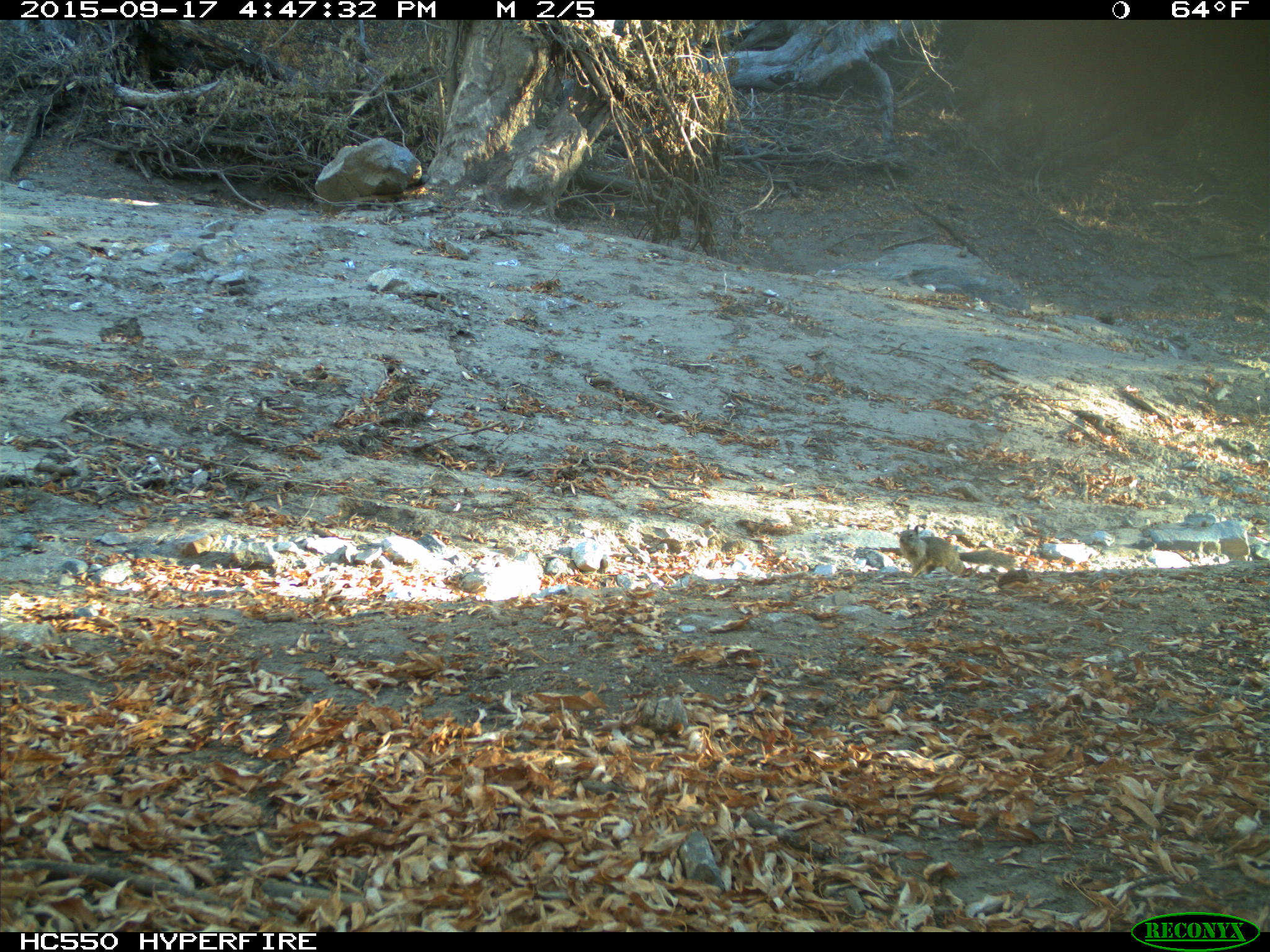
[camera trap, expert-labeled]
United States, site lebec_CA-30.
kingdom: Animalia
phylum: Chordata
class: Mammalia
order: Rodentia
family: Sciuridae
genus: Otospermophilus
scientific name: Otospermophilus beecheyi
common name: california ground squirrel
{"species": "Otospermophilus beecheyi (california ground squirrel)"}